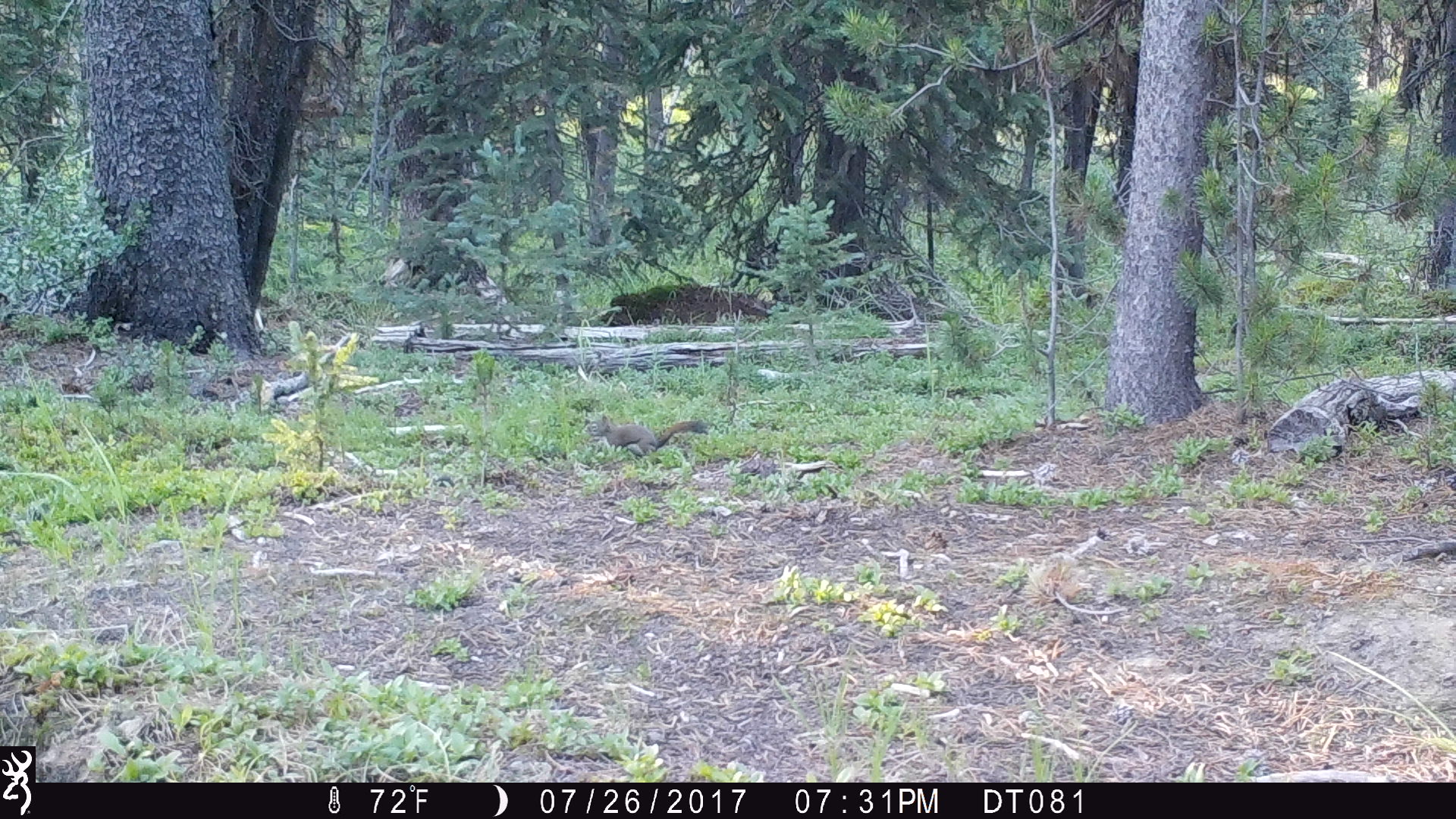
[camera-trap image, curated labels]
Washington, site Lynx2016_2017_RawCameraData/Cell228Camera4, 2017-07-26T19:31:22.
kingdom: Animalia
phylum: Chordata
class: Mammalia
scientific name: Mammalia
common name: small mammal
Small mammal (Mammalia). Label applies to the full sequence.